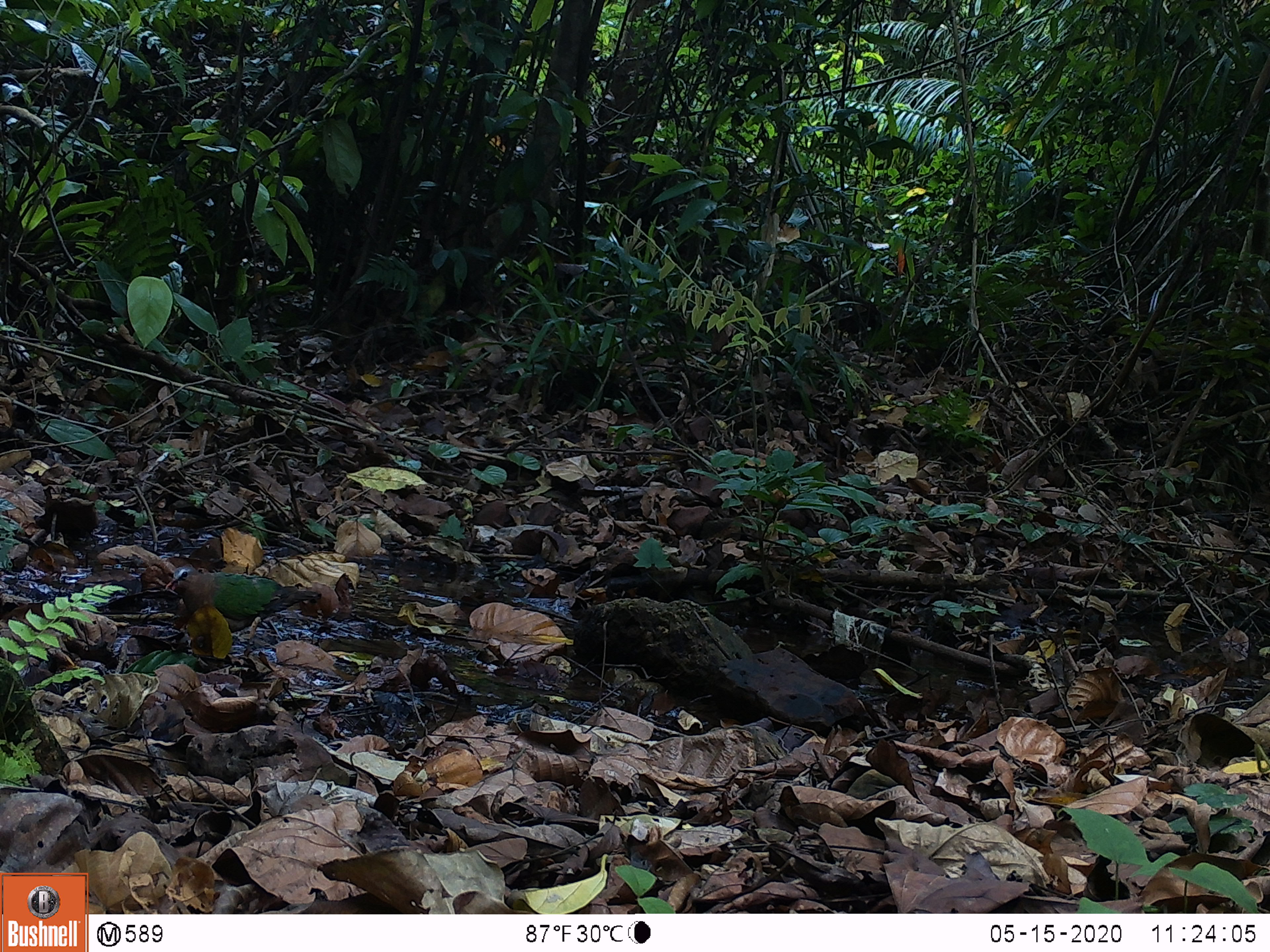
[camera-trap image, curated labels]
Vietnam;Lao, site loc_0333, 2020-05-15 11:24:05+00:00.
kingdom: Animalia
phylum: Chordata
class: Aves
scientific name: Aves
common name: bird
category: unidentified bird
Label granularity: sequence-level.